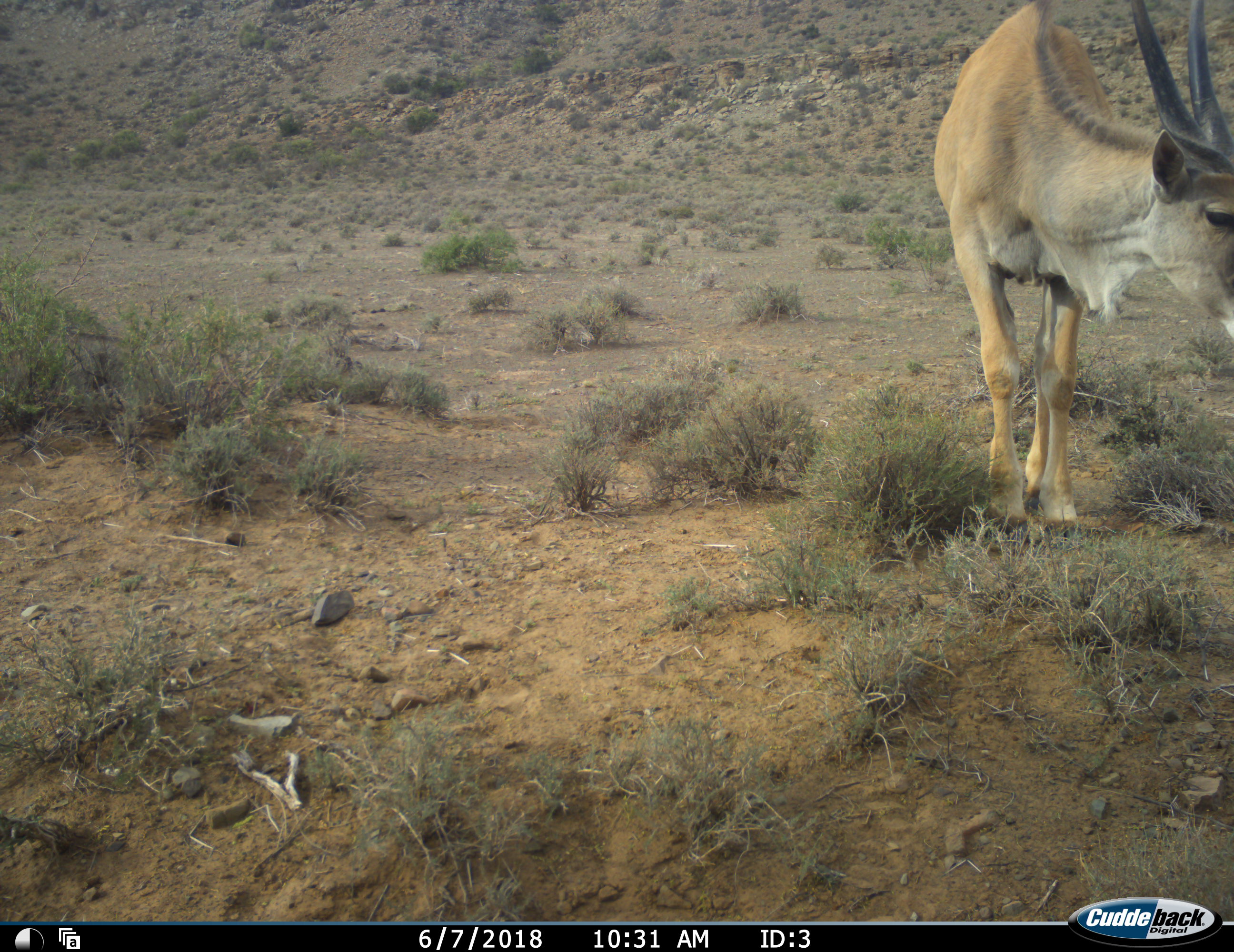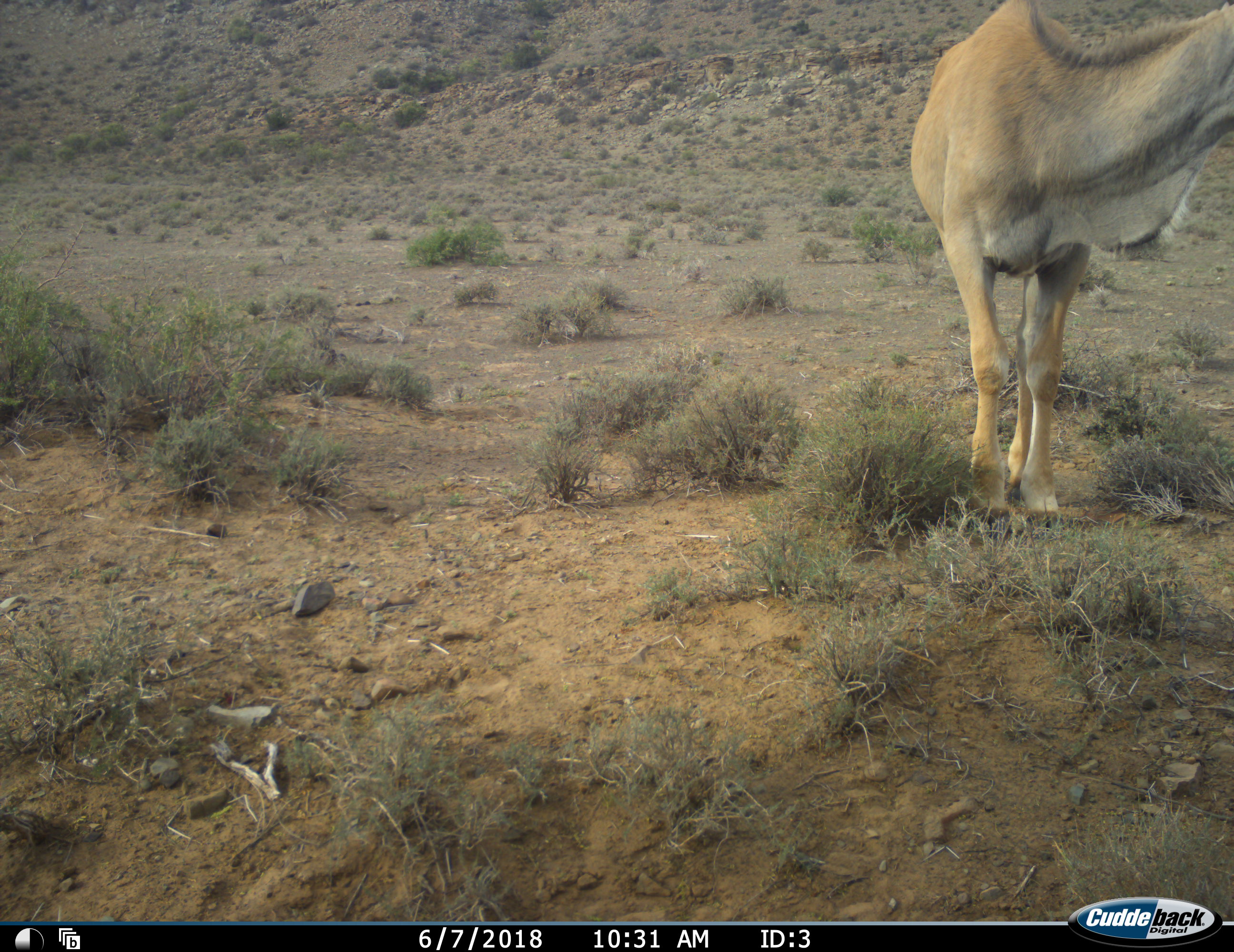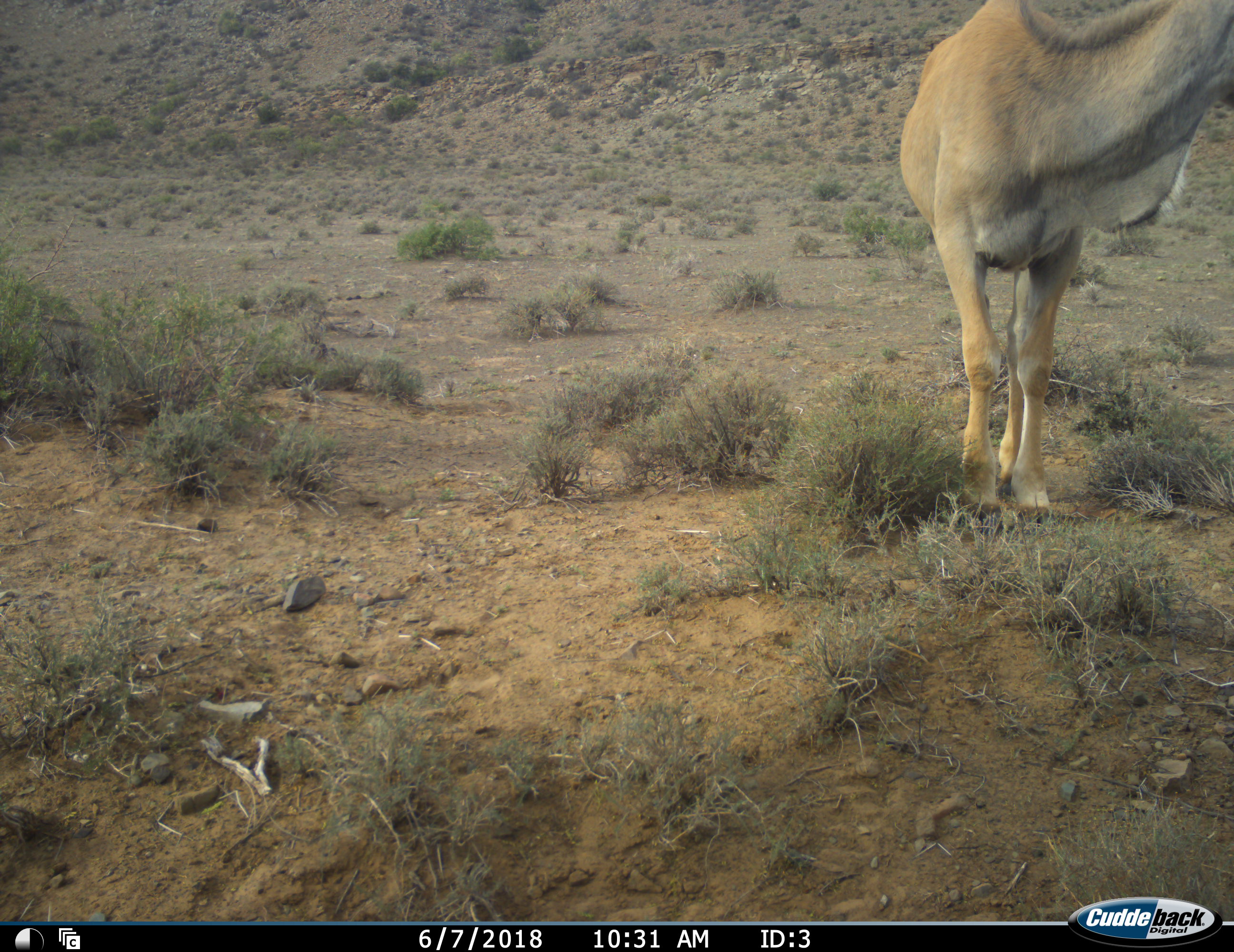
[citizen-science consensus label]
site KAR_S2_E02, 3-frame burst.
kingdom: Animalia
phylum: Chordata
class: Mammalia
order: Artiodactyla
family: Bovidae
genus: Tragelaphus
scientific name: Tragelaphus oryx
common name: eland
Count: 1.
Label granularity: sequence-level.